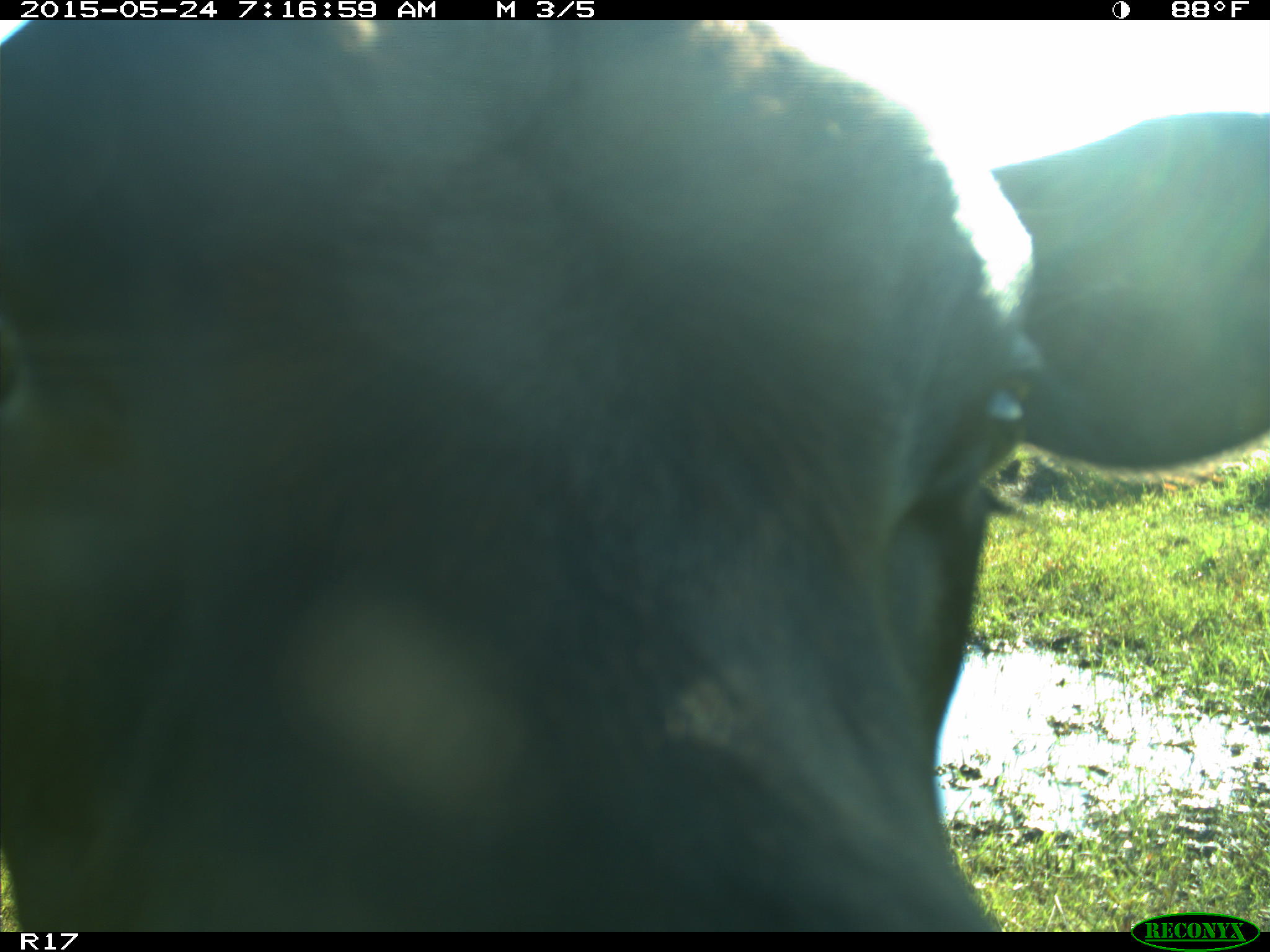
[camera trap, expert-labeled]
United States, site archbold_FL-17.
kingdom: Animalia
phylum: Chordata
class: Mammalia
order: Artiodactyla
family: Bovidae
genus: Bos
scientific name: Bos taurus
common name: domestic cow